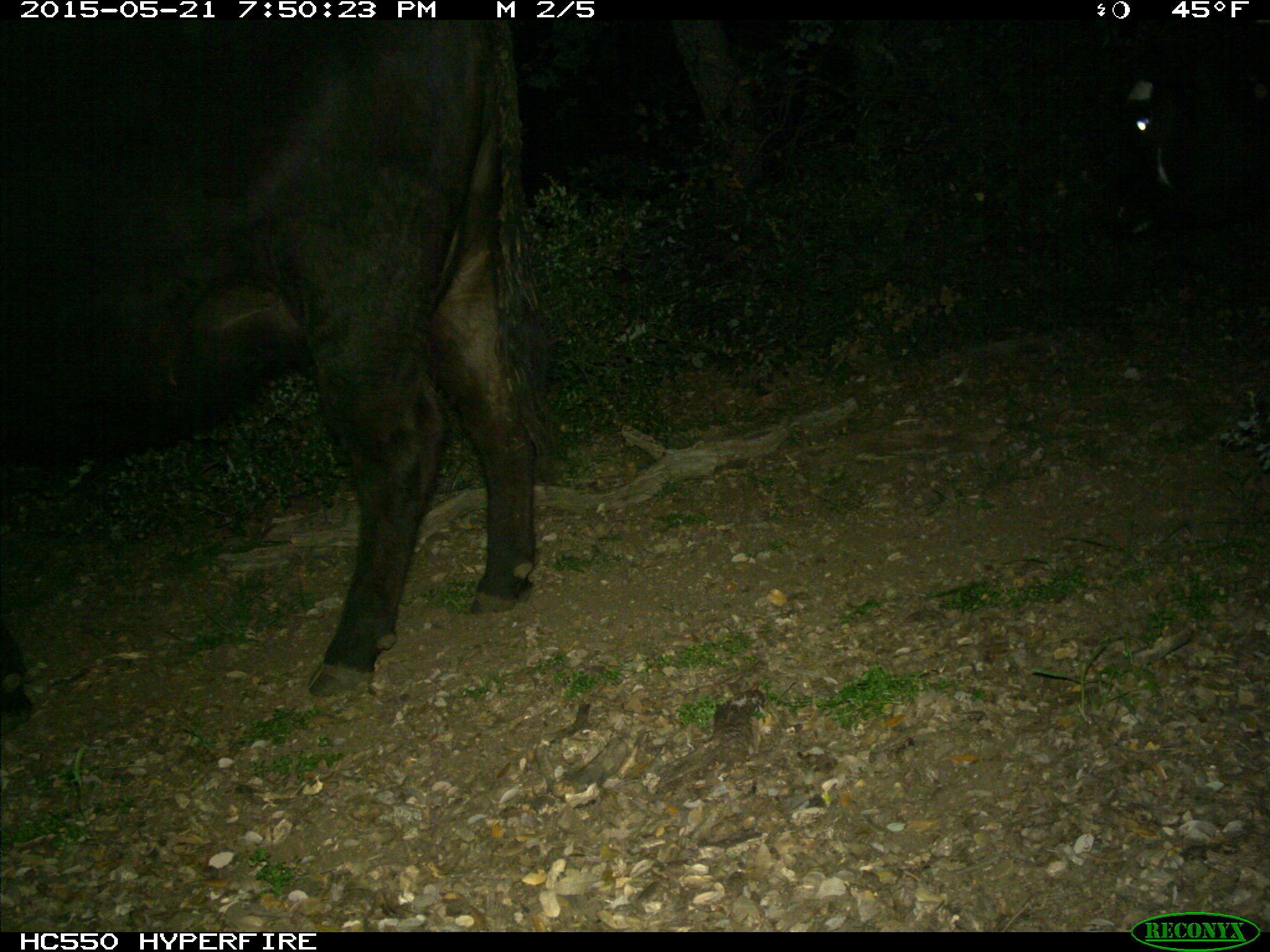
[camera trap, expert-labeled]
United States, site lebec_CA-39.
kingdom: Animalia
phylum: Chordata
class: Mammalia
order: Artiodactyla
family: Bovidae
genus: Bos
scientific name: Bos taurus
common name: domestic cow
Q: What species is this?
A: Bos taurus (domestic cow).